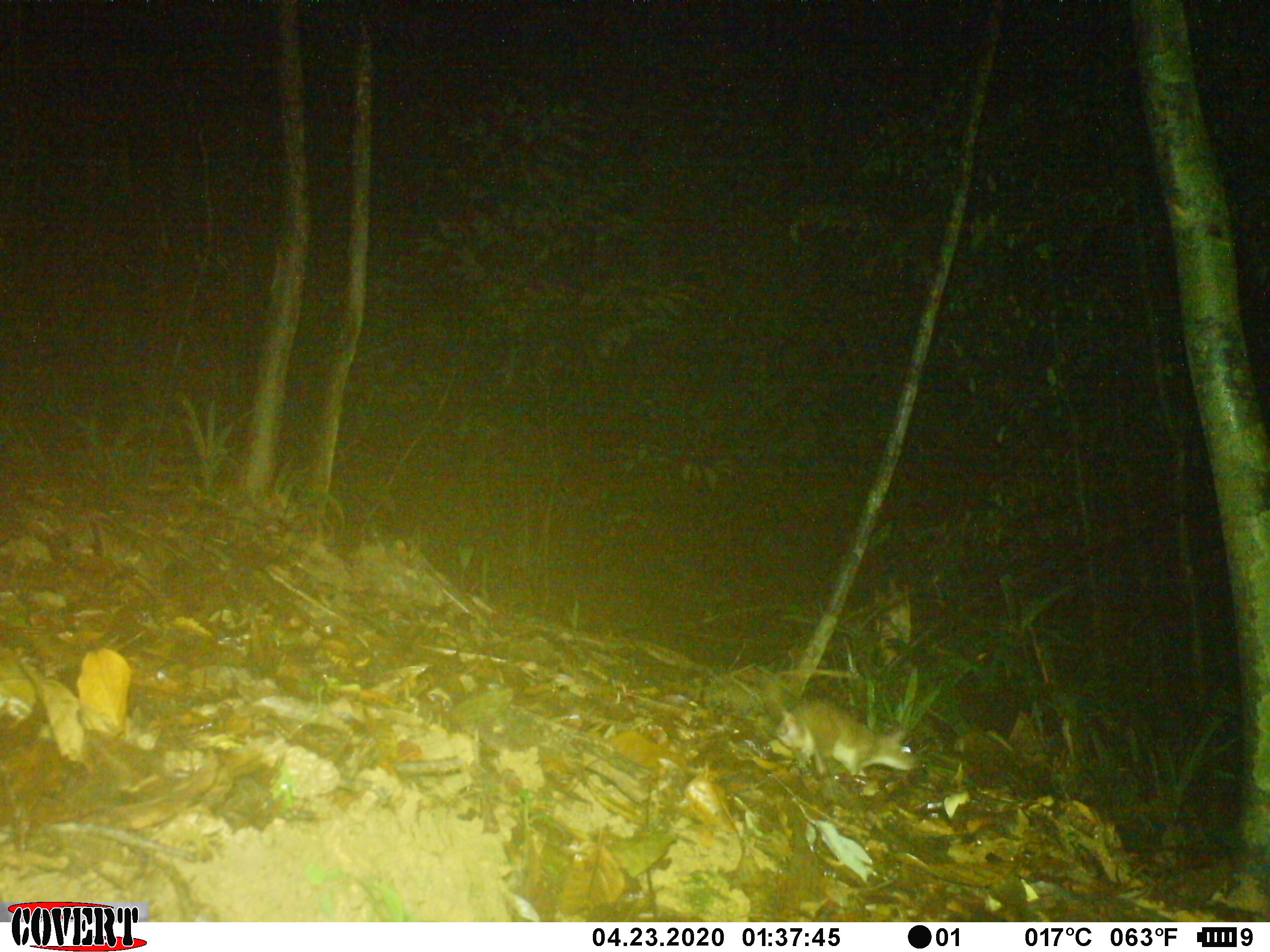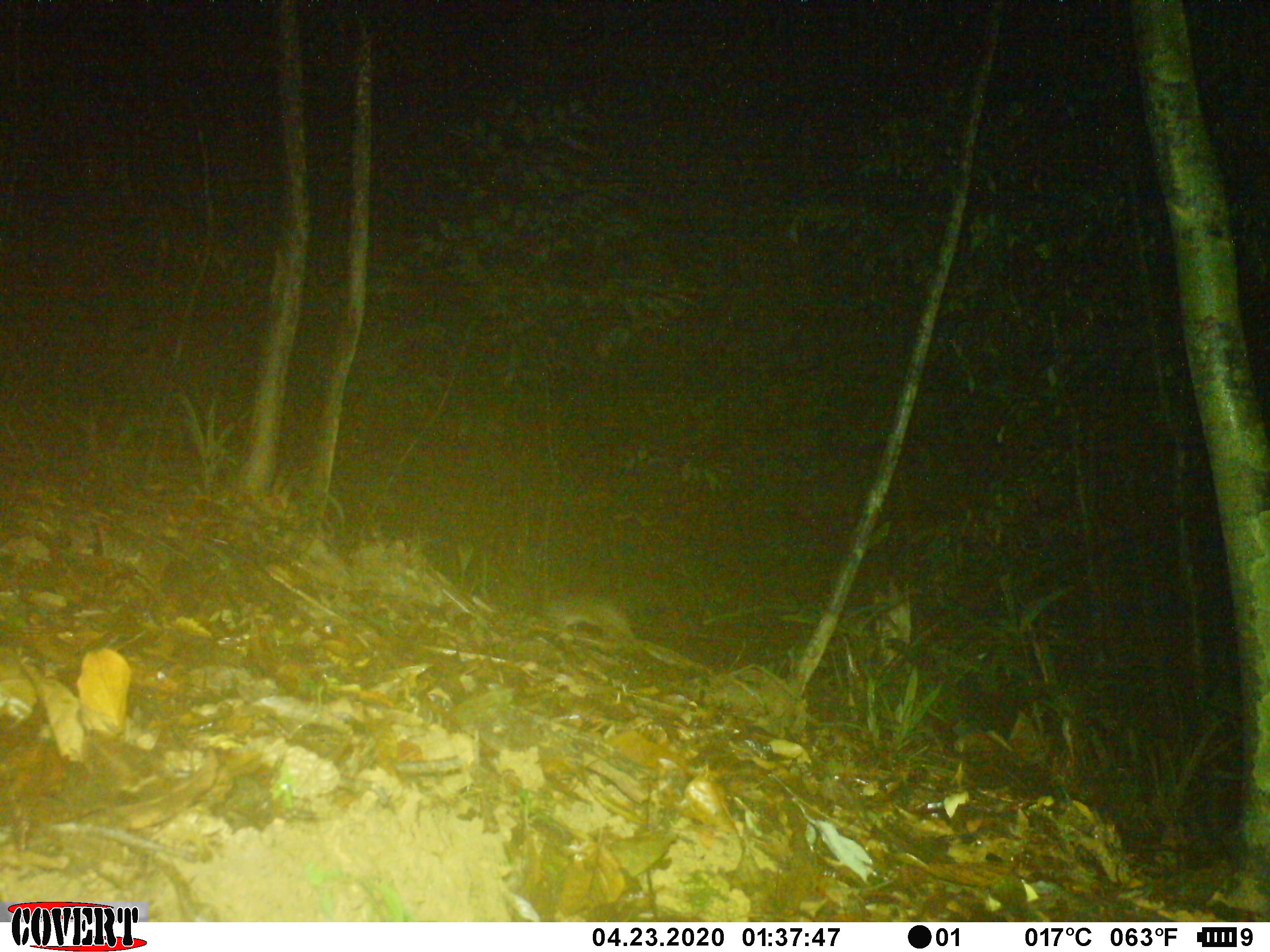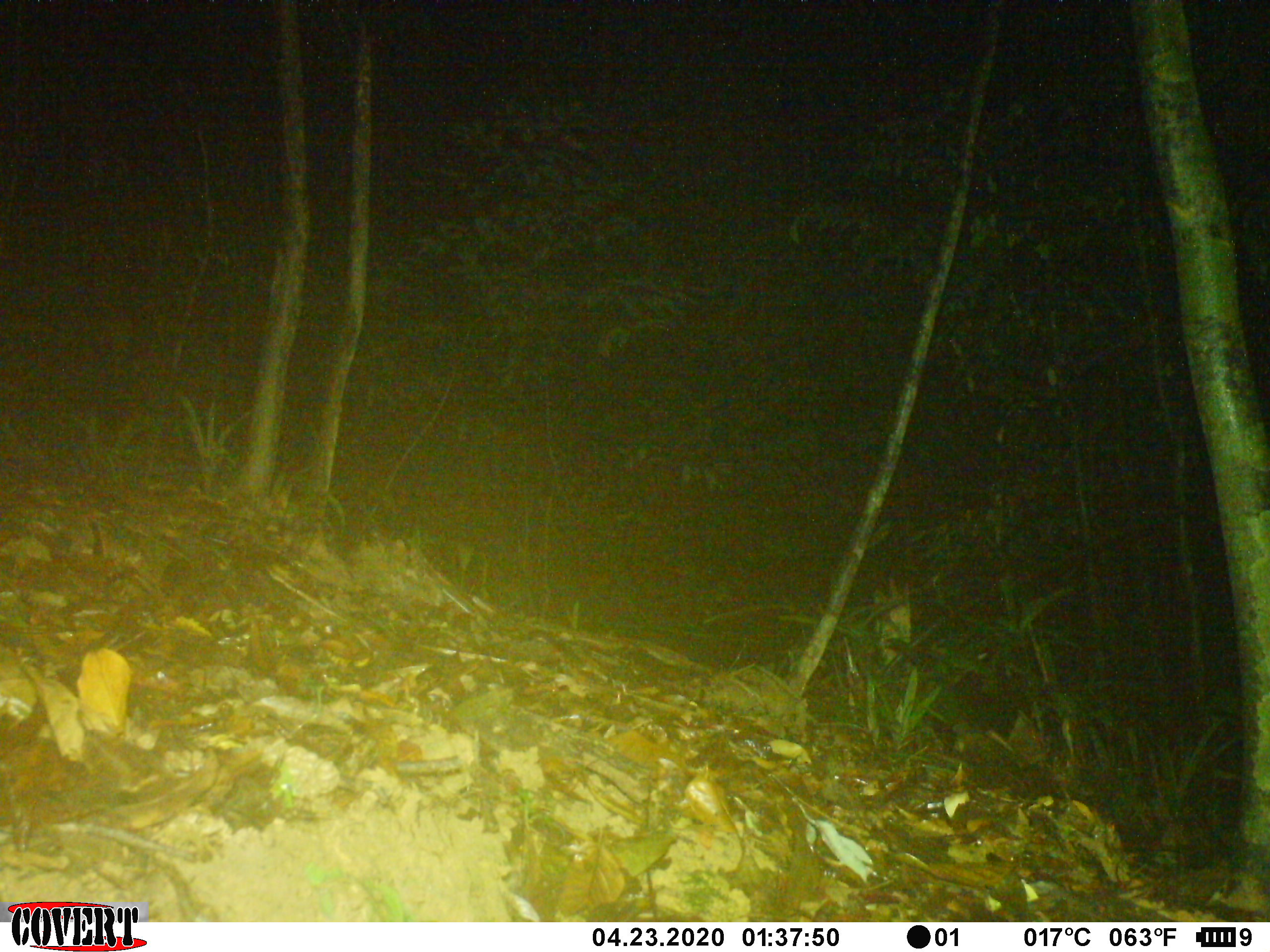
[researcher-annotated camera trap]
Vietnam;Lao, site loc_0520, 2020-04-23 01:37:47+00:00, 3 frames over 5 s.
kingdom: Animalia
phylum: Chordata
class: Mammalia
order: Rodentia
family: Muridae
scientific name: Muridae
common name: old-world mice and rats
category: unidentified murid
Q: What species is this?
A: Unidentified murid (old-world mice and rats) (Muridae).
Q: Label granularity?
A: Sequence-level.